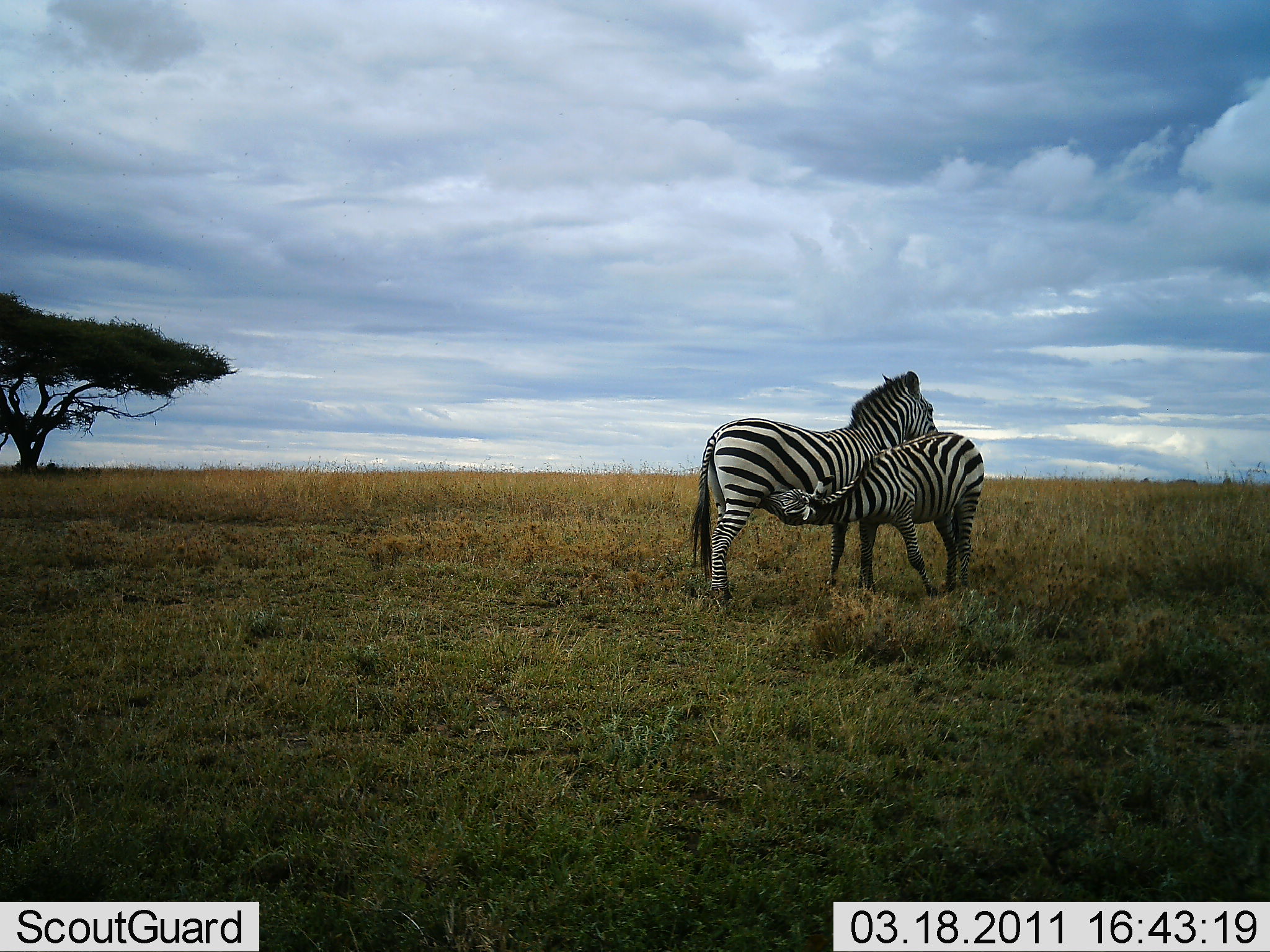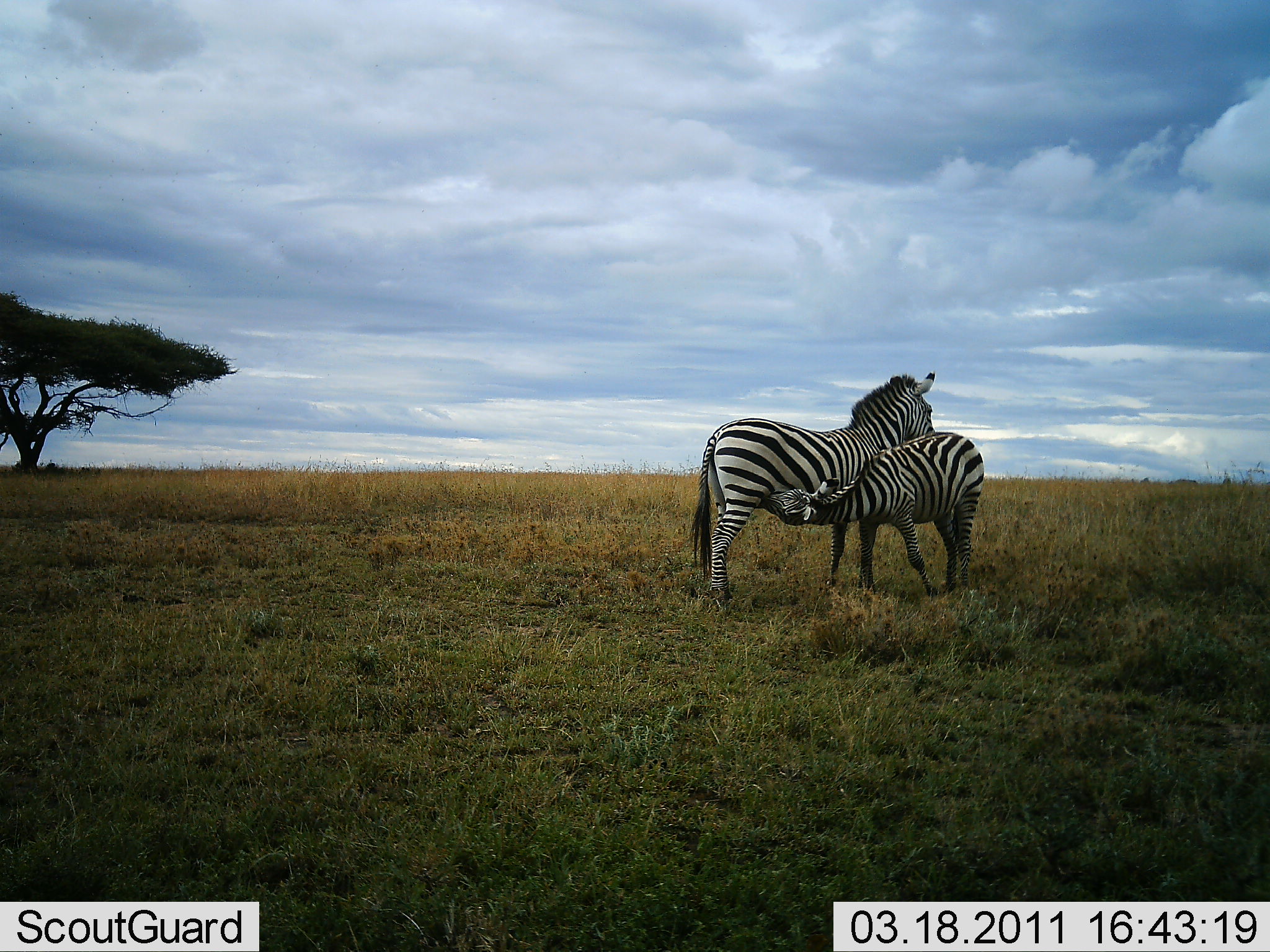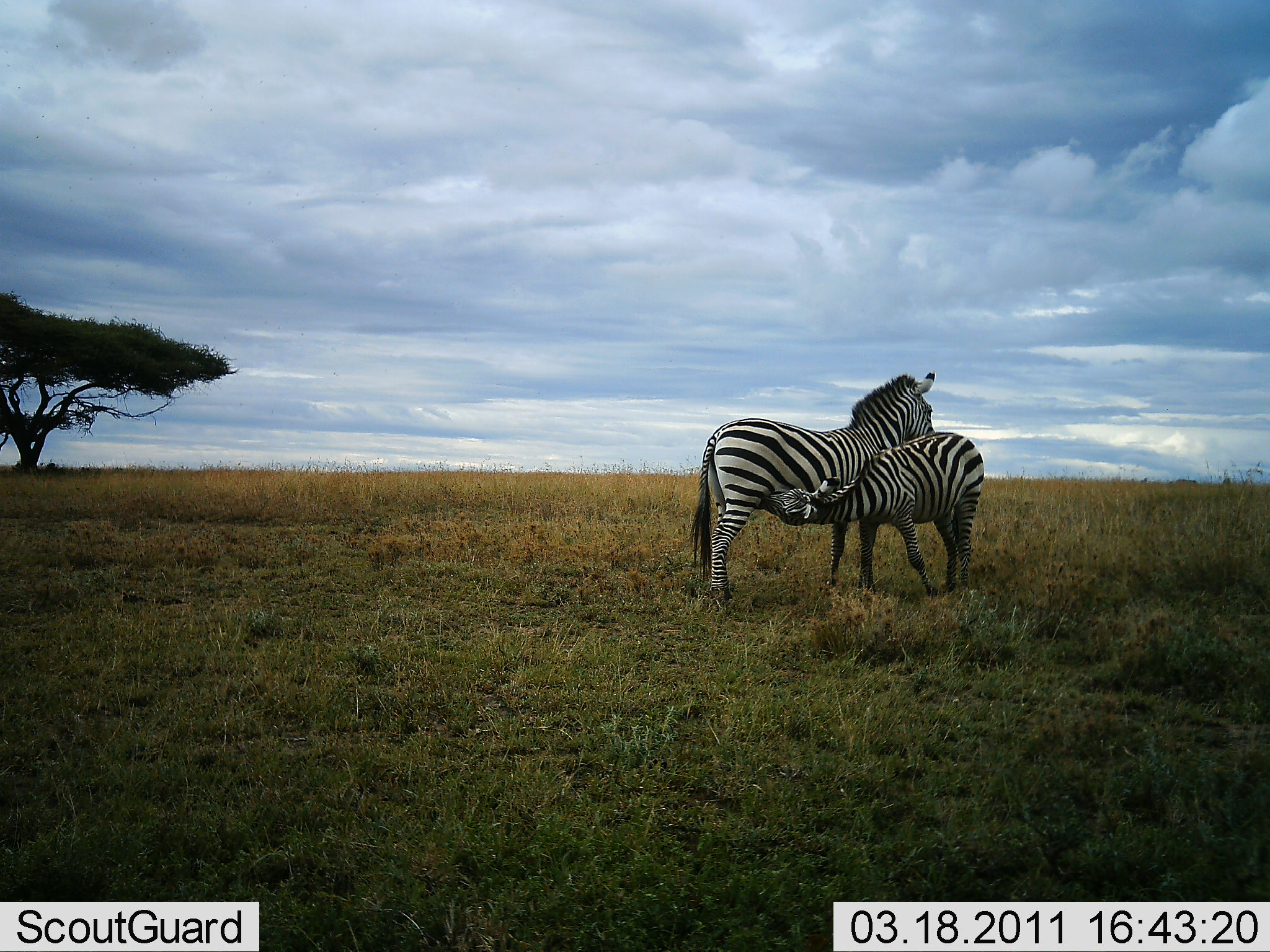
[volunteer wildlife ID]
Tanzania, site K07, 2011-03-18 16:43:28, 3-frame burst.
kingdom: Animalia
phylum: Chordata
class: Mammalia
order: Perissodactyla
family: Equidae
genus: Equus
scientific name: Equus quagga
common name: plains zebra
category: zebra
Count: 2.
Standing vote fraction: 54%.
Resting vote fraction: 0%.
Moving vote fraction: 0%.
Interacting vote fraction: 69%.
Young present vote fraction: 62%.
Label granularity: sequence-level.